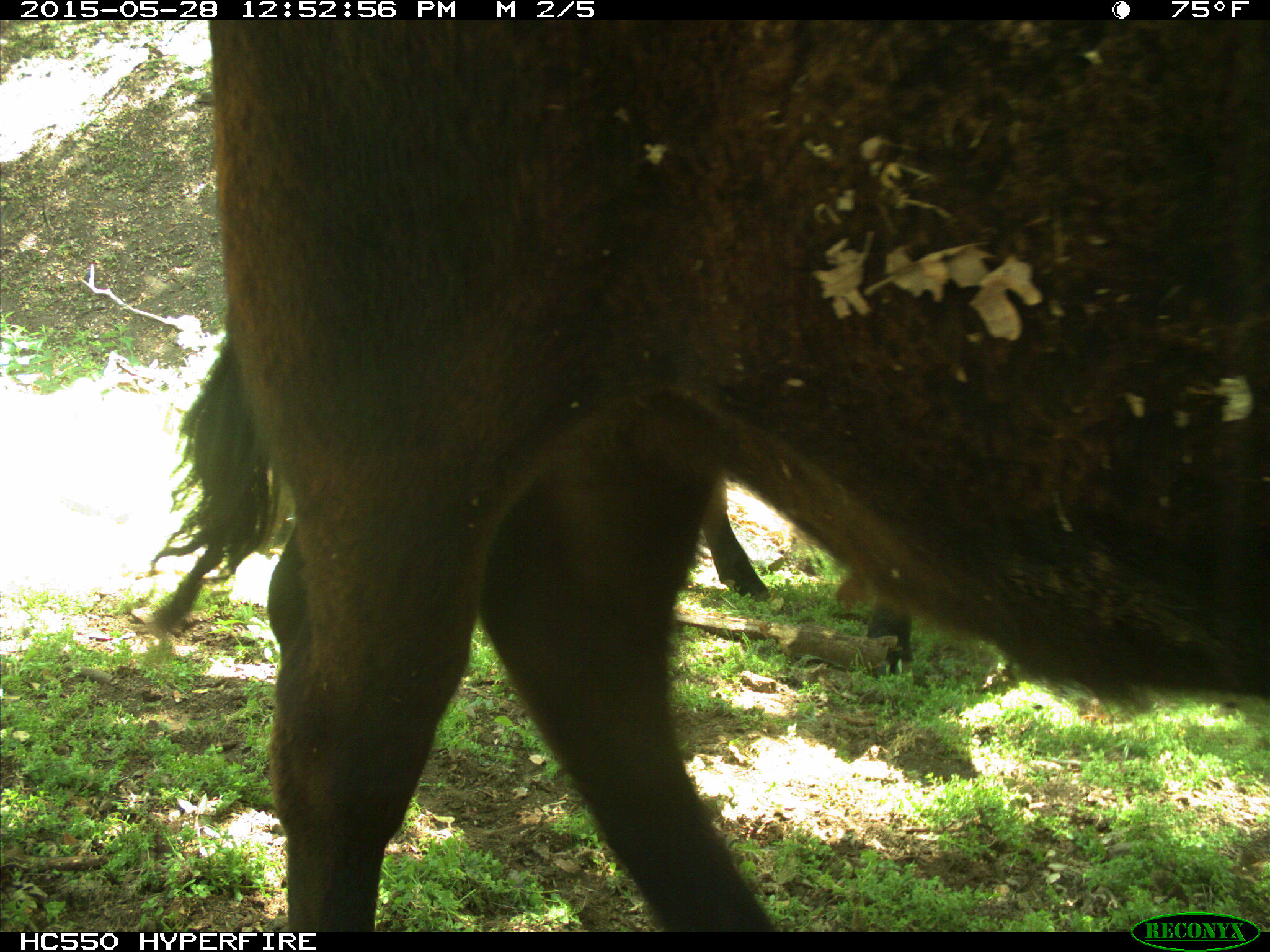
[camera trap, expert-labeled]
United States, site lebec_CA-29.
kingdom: Animalia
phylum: Chordata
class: Mammalia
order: Artiodactyla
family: Bovidae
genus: Bos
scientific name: Bos taurus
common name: domestic cow